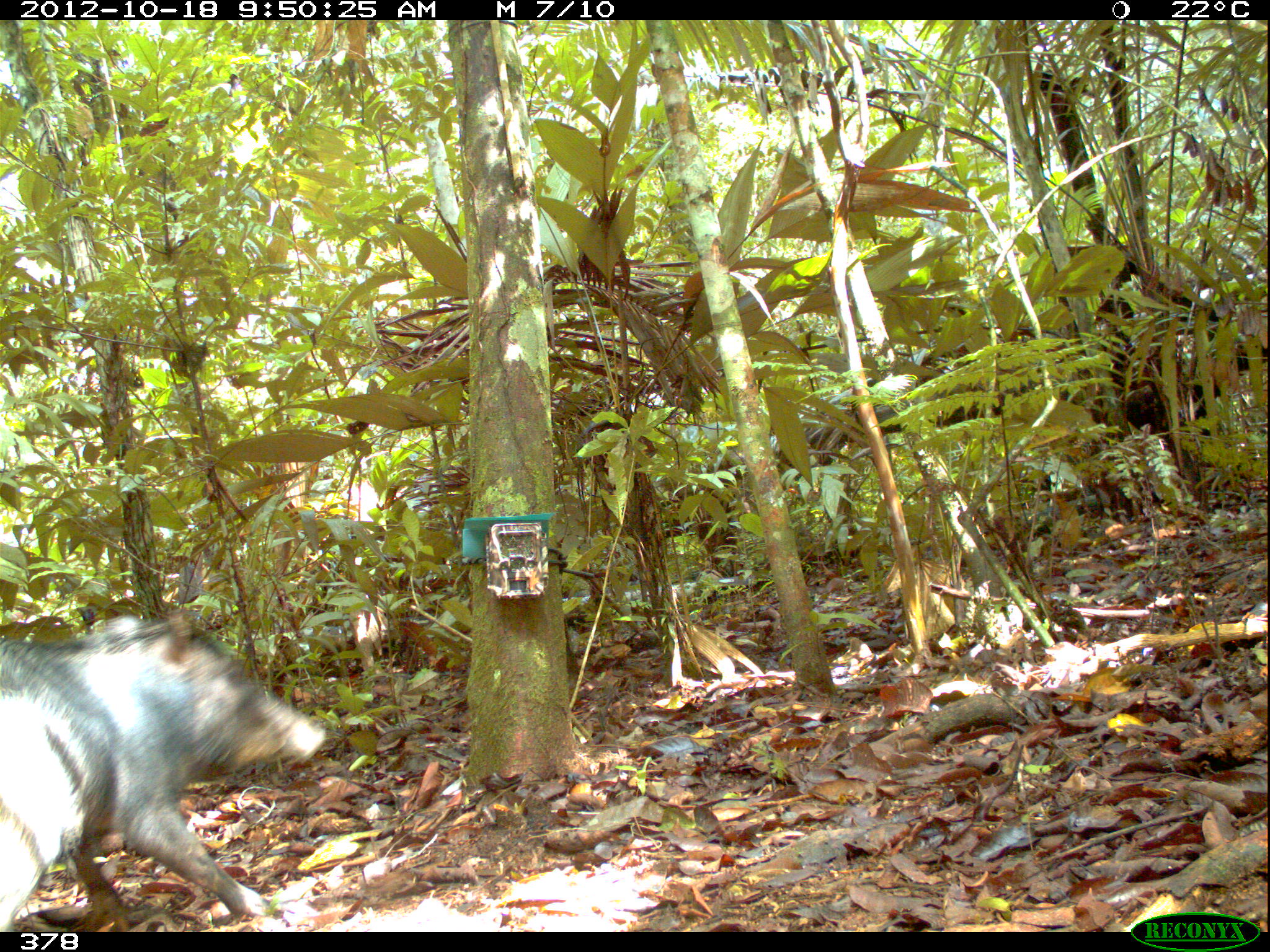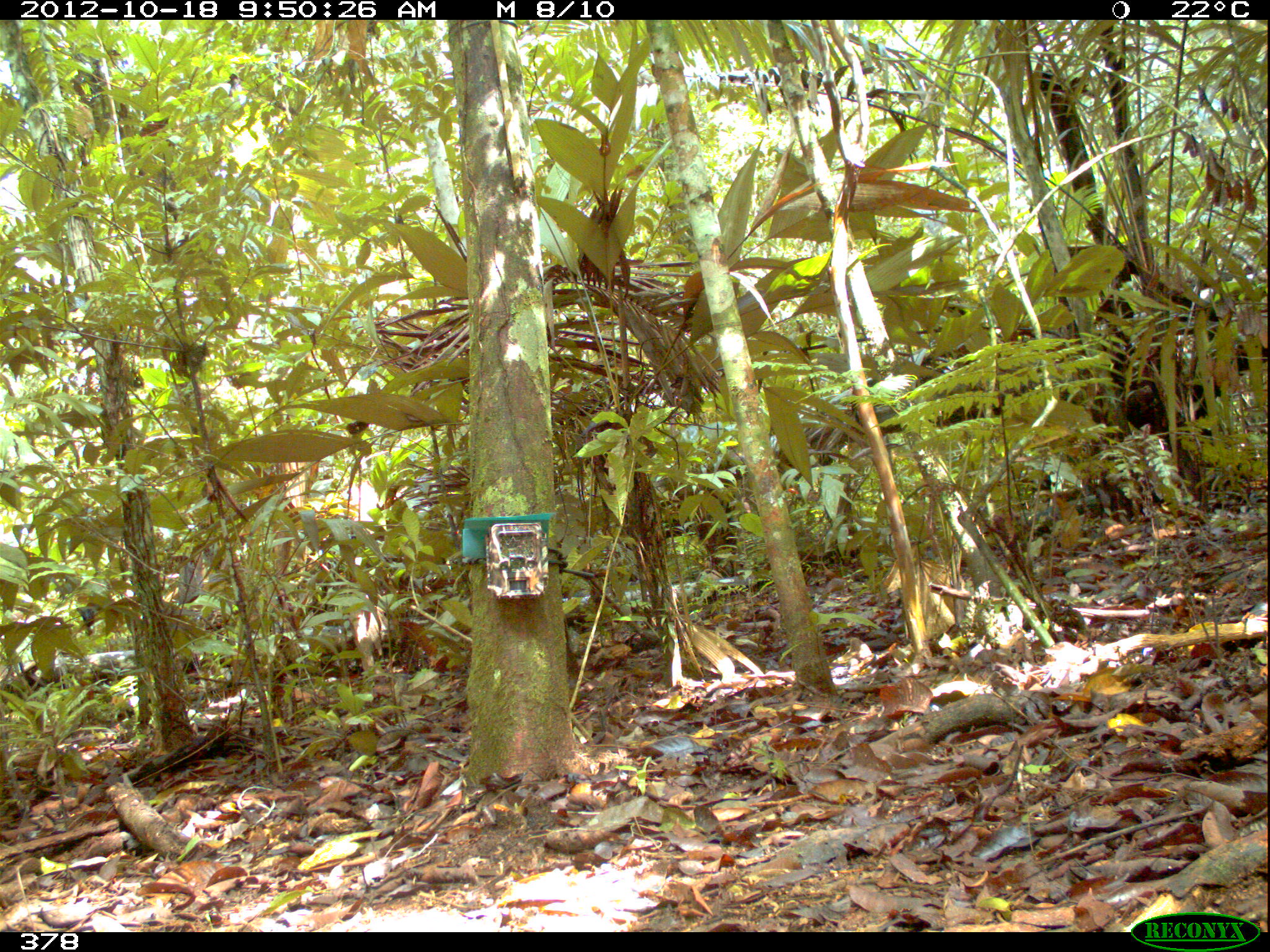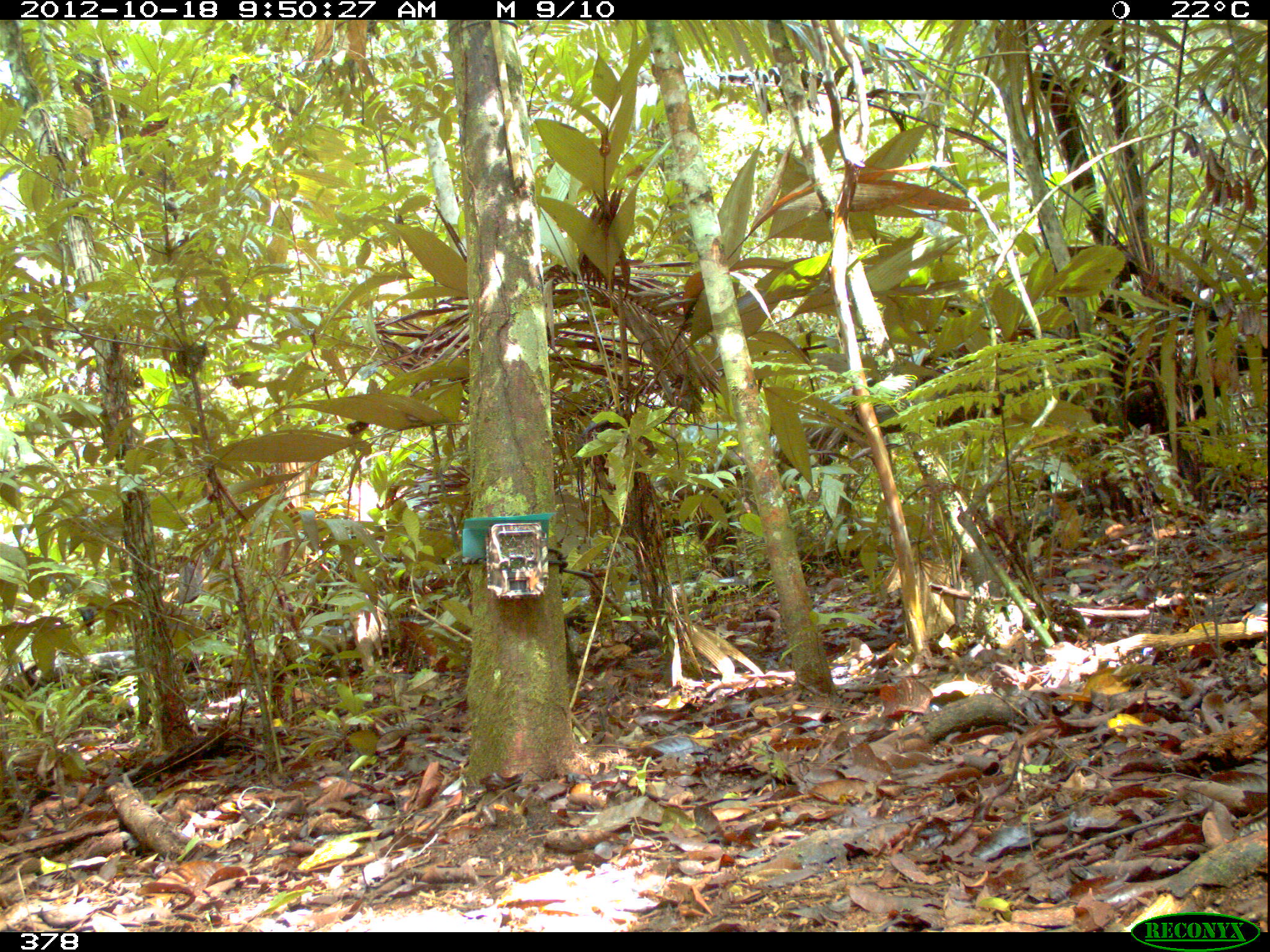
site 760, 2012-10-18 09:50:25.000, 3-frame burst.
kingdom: Animalia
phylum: Chordata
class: Mammalia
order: Artiodactyla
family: Tayassuidae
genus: Tayassu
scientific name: Tayassu pecari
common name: white-lipped peccary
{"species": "Tayassu pecari (white-lipped peccary)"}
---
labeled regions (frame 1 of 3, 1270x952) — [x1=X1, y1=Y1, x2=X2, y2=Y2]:
tayassu pecari: [x1=0, y1=610, x2=326, y2=933]